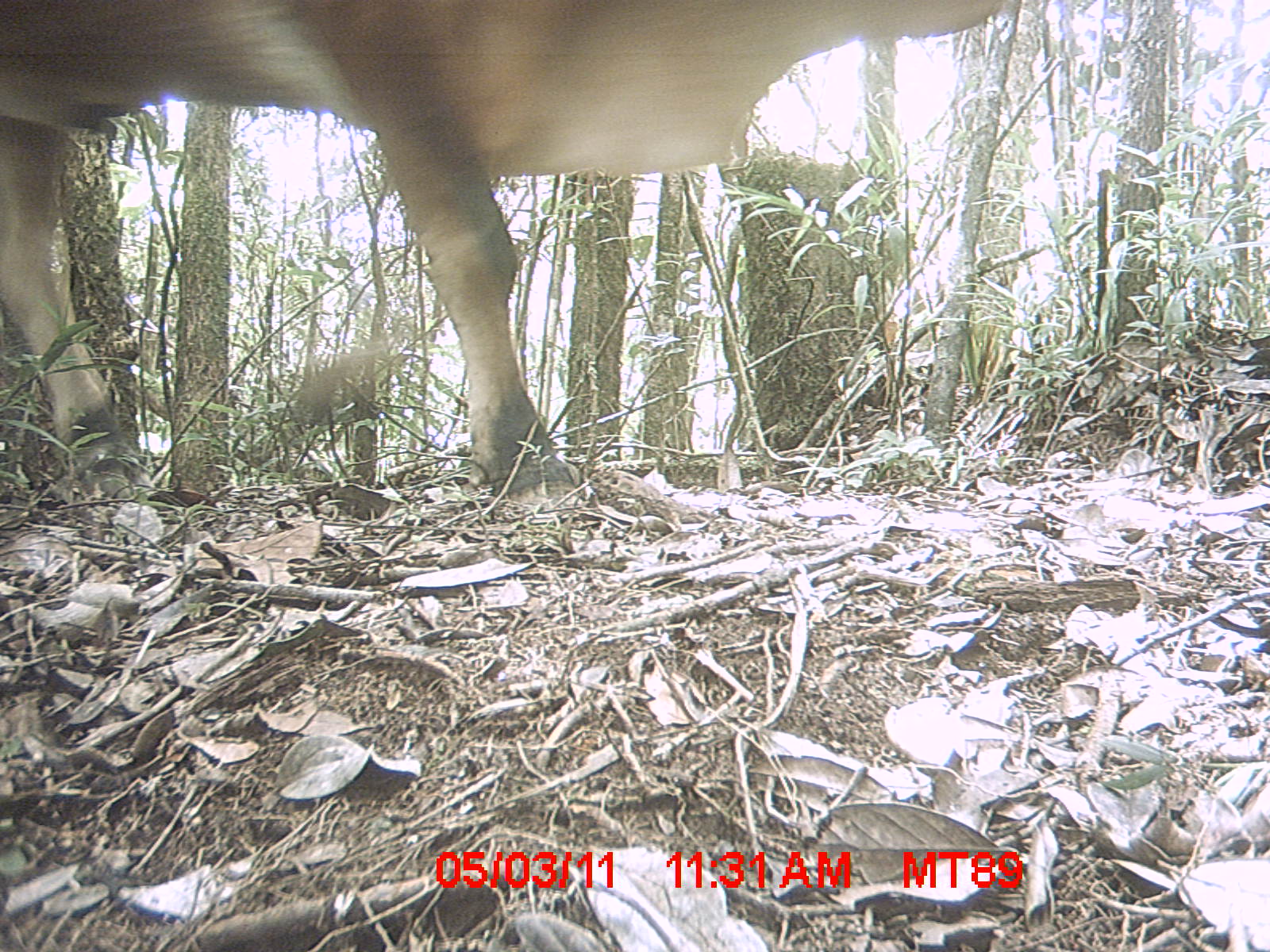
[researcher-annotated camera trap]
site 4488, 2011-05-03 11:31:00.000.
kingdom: Animalia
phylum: Chordata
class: Mammalia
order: Artiodactyla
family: Bovidae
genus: Bos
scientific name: Bos taurus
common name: domestic cattle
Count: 2.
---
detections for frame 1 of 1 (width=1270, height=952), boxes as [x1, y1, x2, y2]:
bos taurus: [3, 0, 1004, 510]